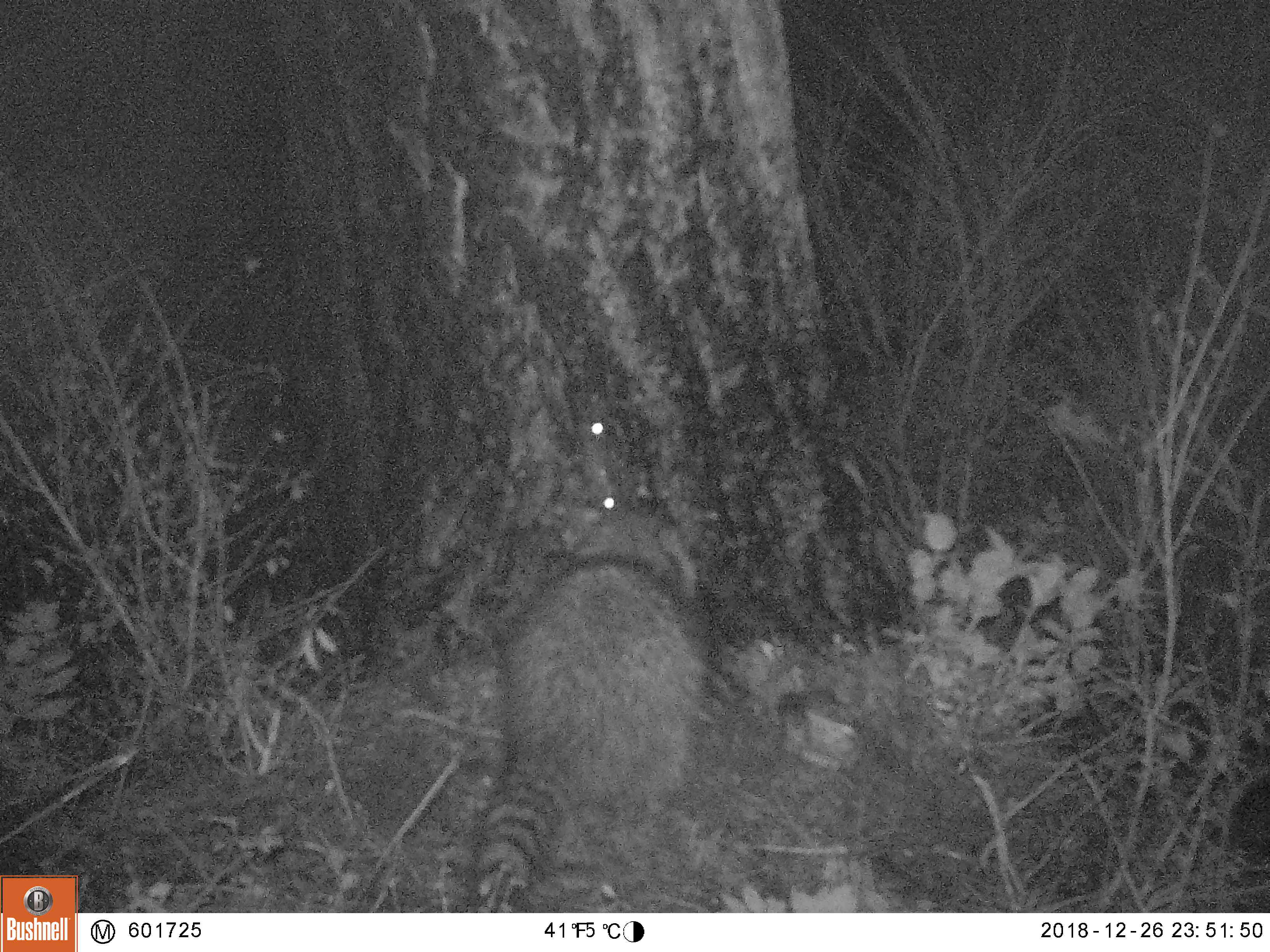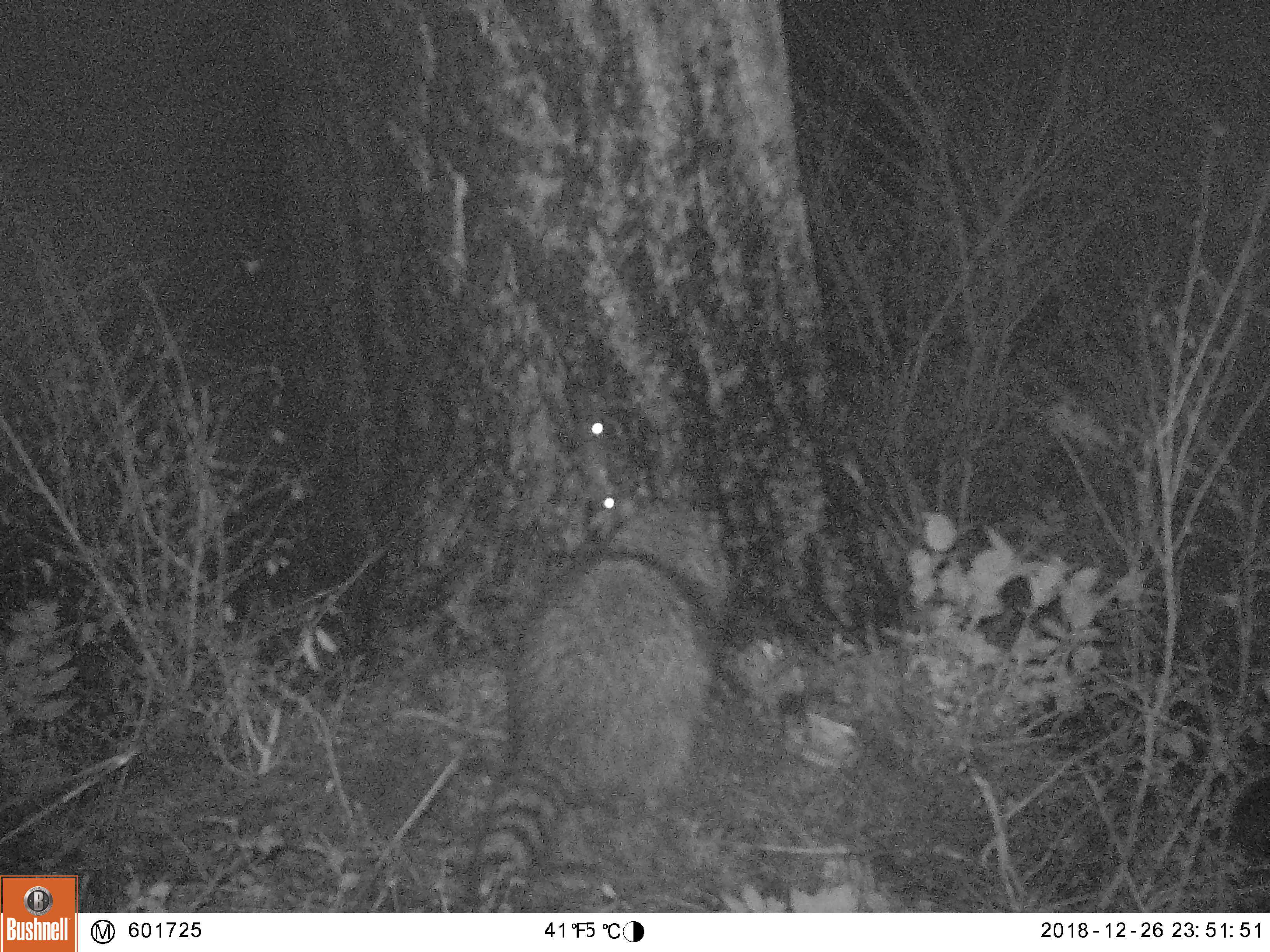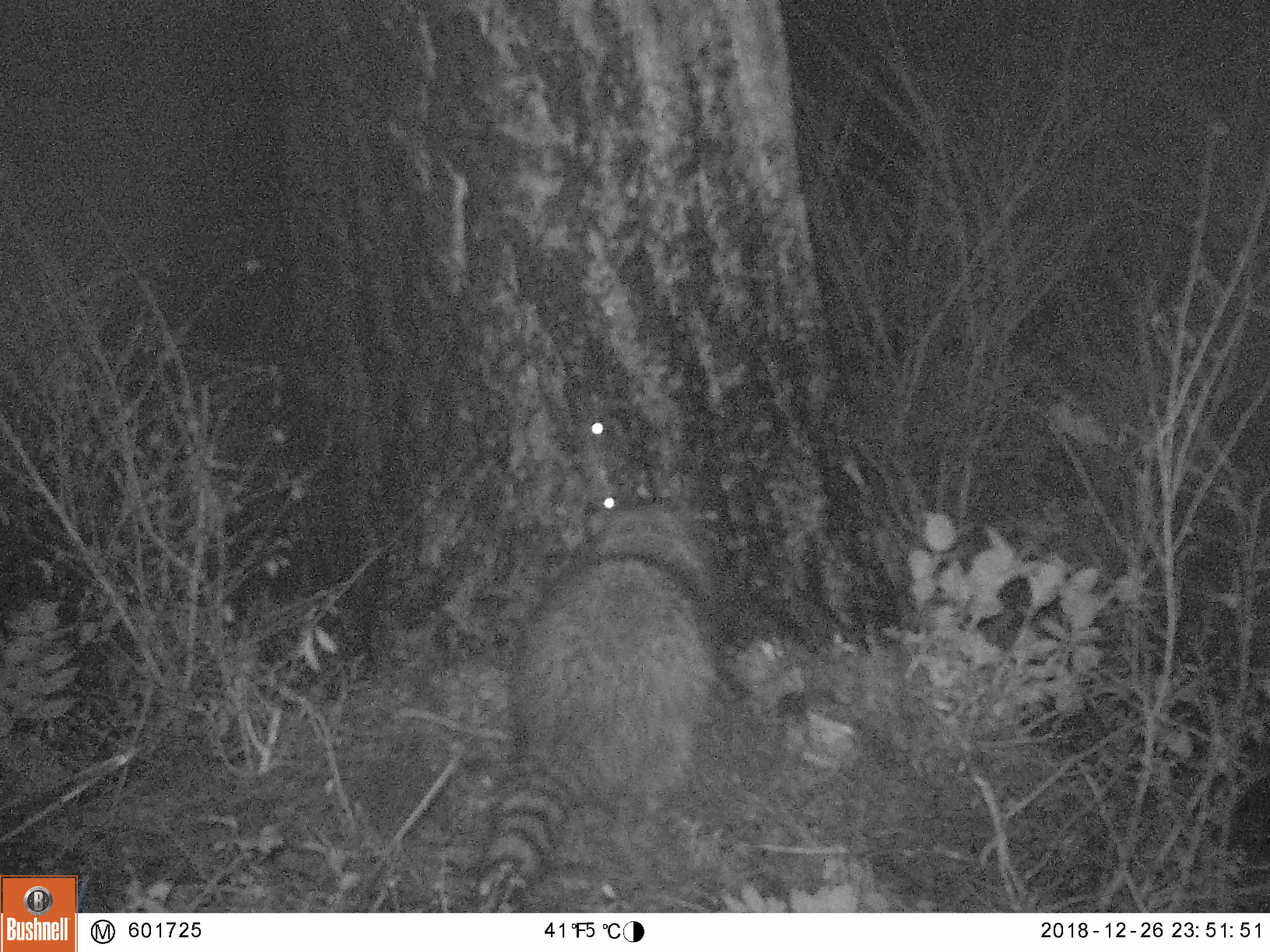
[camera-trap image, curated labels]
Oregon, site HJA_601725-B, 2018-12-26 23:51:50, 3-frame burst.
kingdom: Animalia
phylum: Chordata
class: Mammalia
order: Carnivora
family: Procyonidae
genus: Procyon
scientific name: Procyon lotor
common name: northern raccoon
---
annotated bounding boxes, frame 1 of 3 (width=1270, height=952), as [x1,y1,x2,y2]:
northern raccoon: [432,487,754,896]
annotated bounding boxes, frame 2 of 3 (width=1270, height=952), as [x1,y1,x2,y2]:
northern raccoon: [458,485,763,908]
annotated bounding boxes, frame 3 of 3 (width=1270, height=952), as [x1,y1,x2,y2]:
northern raccoon: [462,489,748,905]